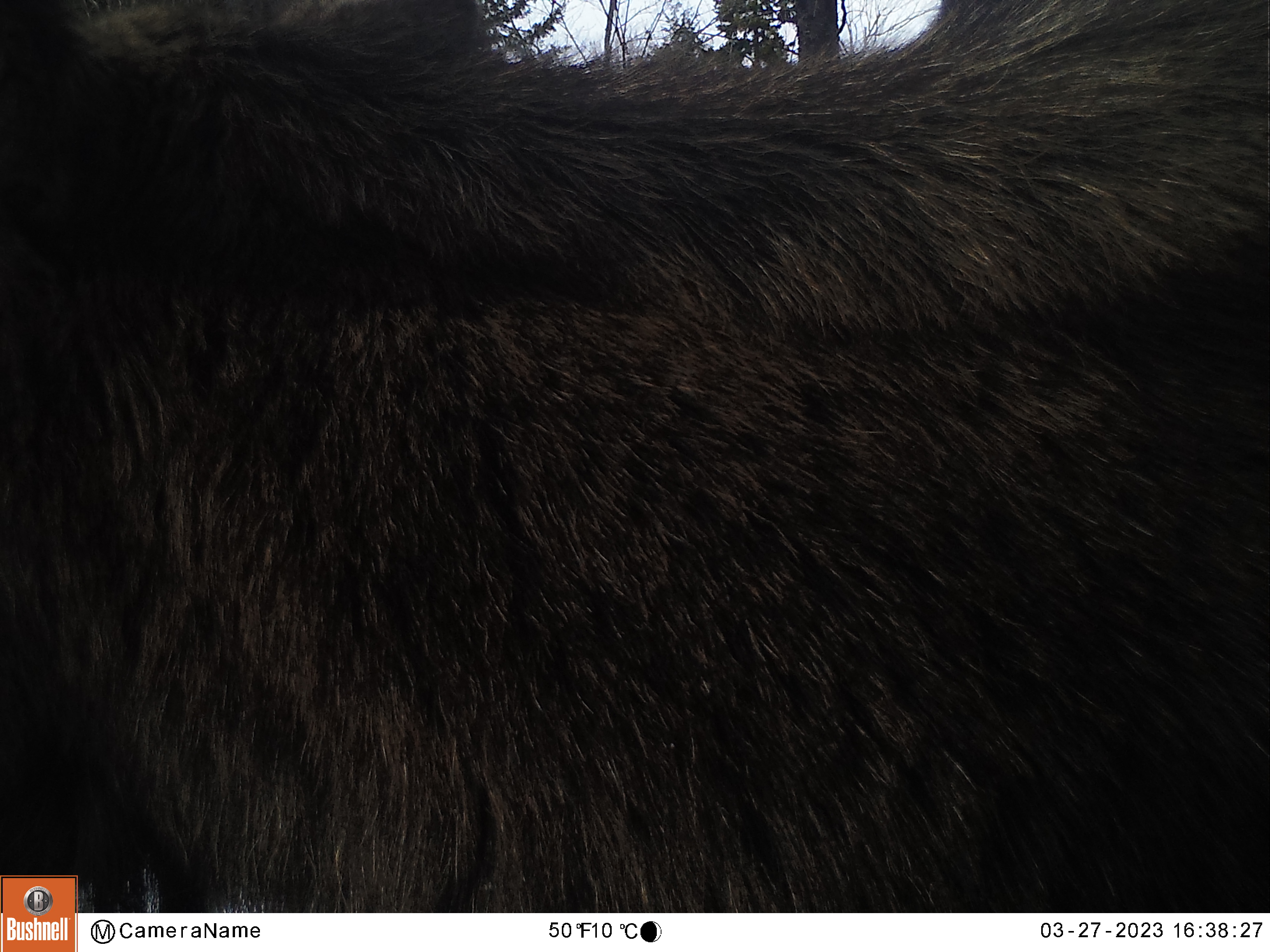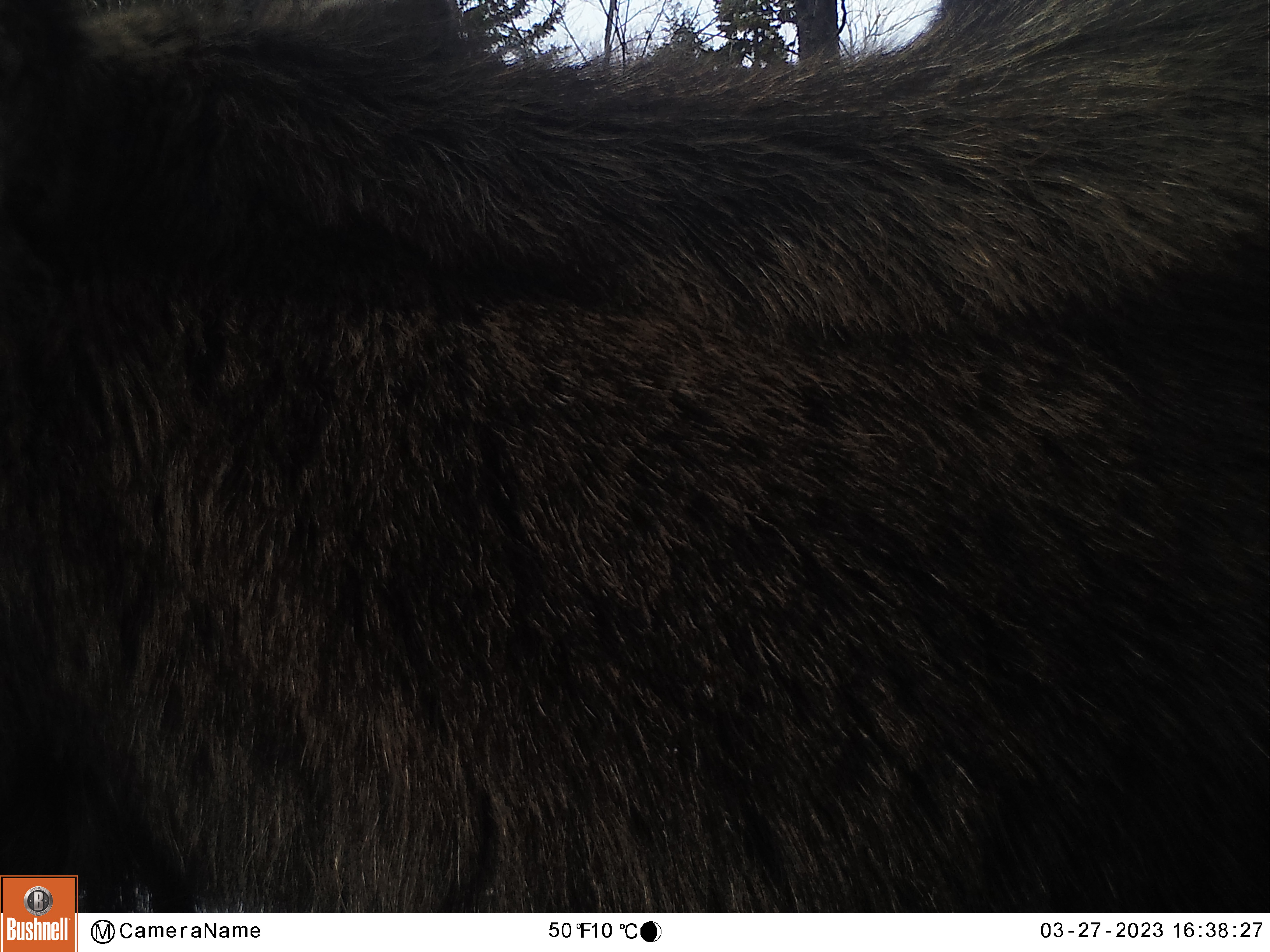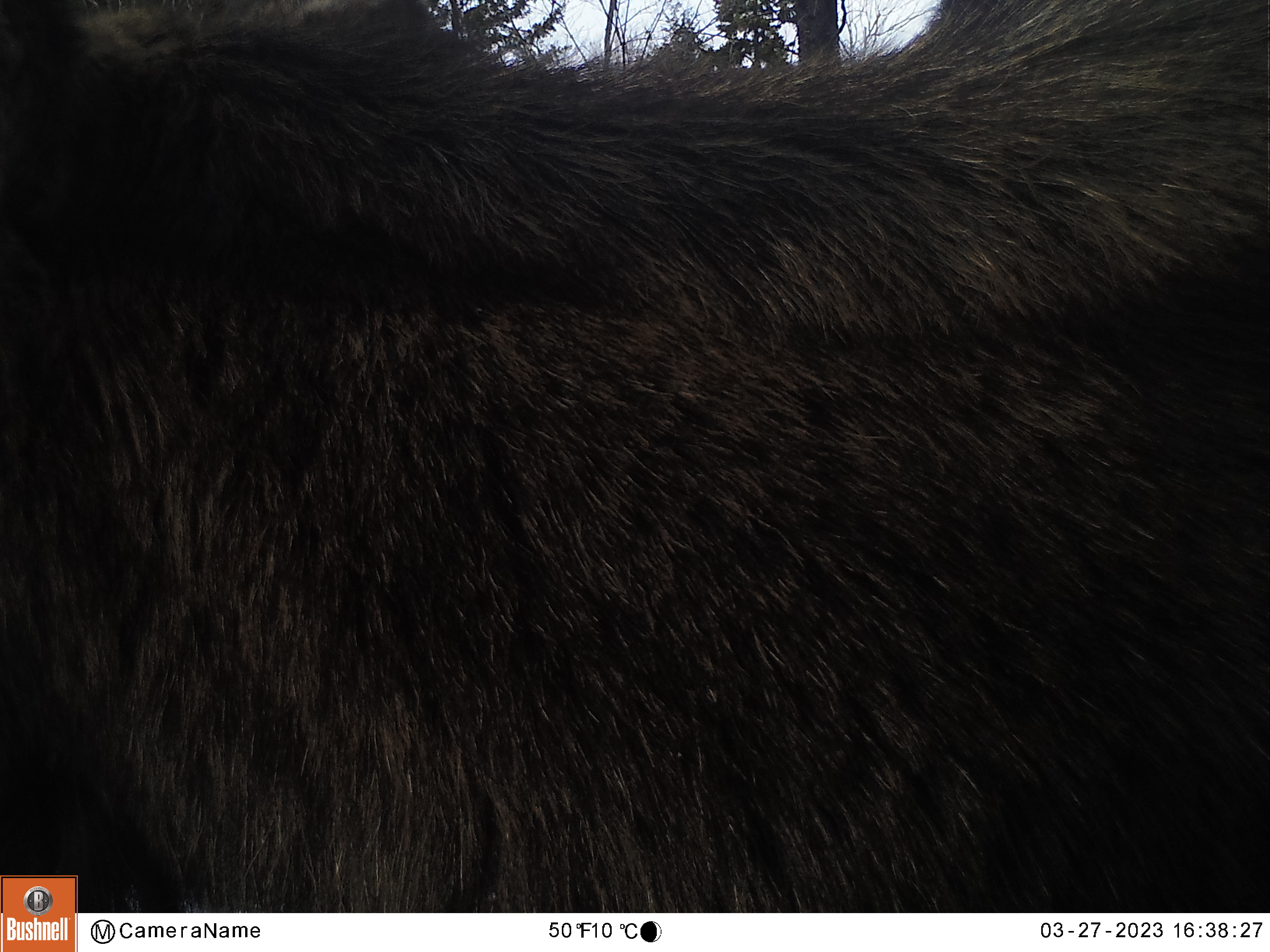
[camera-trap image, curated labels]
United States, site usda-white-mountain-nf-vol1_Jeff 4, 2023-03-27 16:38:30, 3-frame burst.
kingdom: Animalia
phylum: Chordata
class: Mammalia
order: Artiodactyla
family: Cervidae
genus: Alces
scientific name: Alces alces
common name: moose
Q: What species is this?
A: Moose (Alces alces).